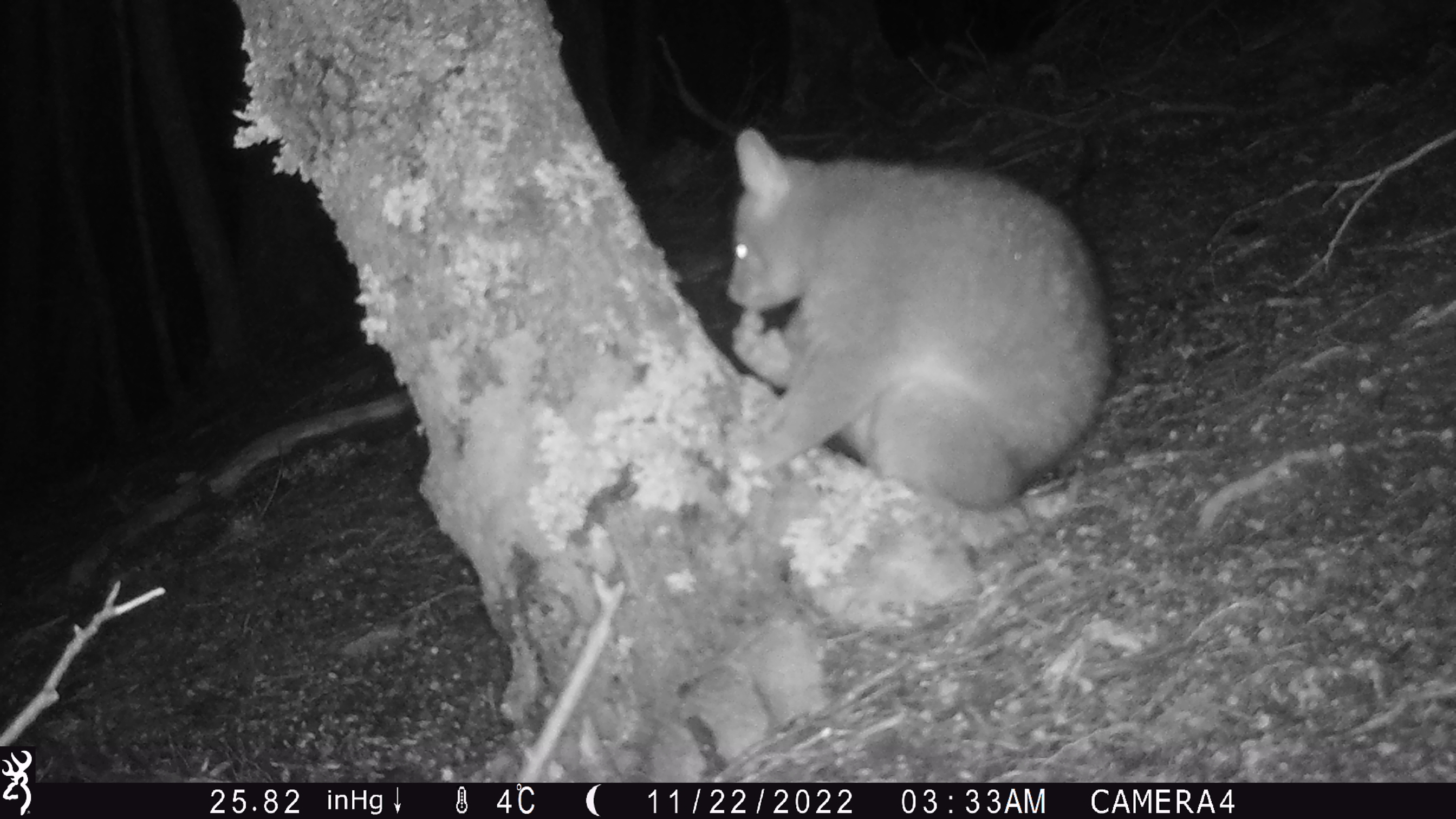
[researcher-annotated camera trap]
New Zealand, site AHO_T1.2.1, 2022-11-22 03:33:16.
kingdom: Animalia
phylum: Chordata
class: Mammalia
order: Diprotodontia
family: Phalangeridae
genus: Trichosurus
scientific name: Trichosurus vulpecula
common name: common brushtail possum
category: possum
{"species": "possum (common brushtail possum) (Trichosurus vulpecula)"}